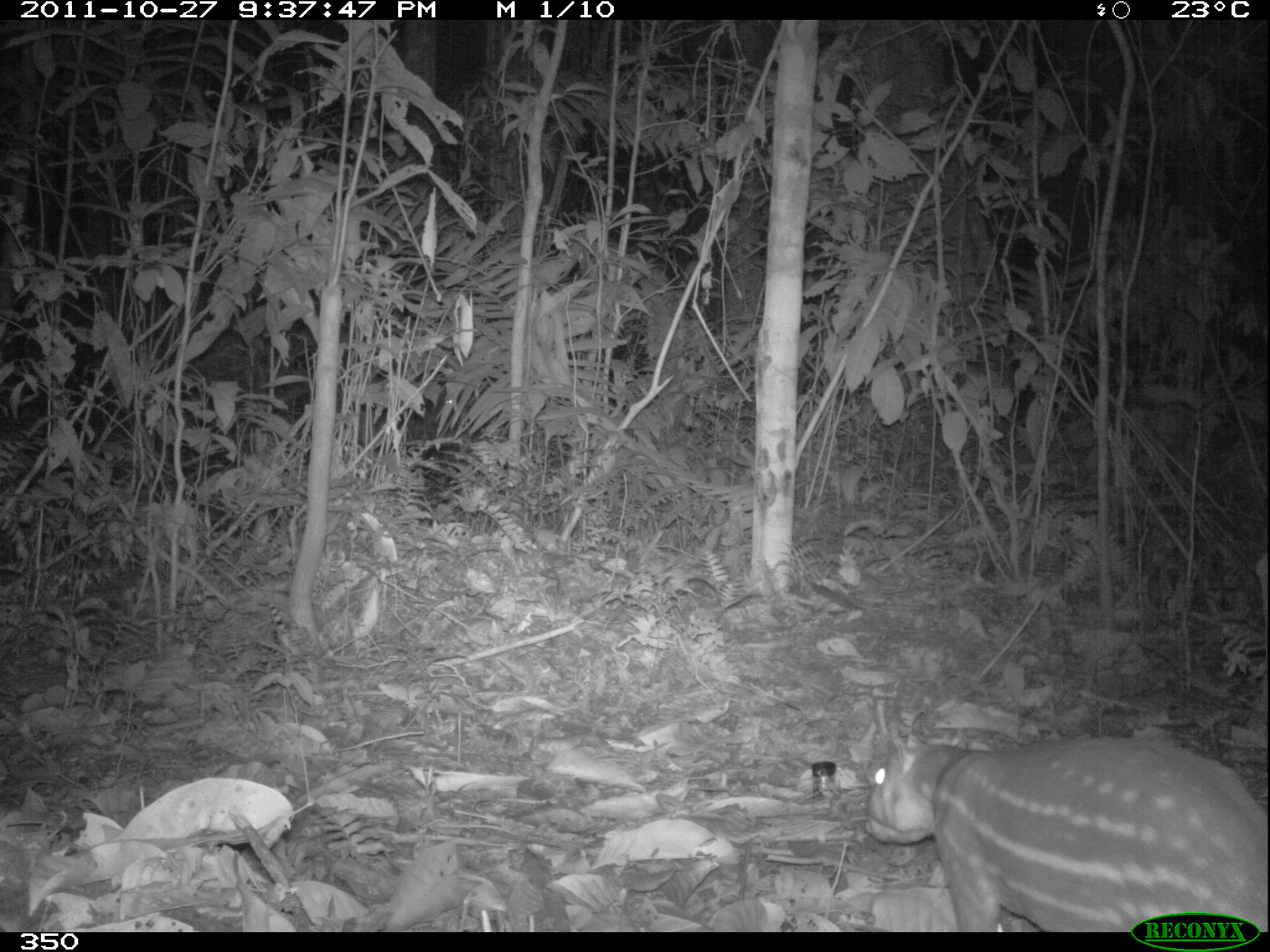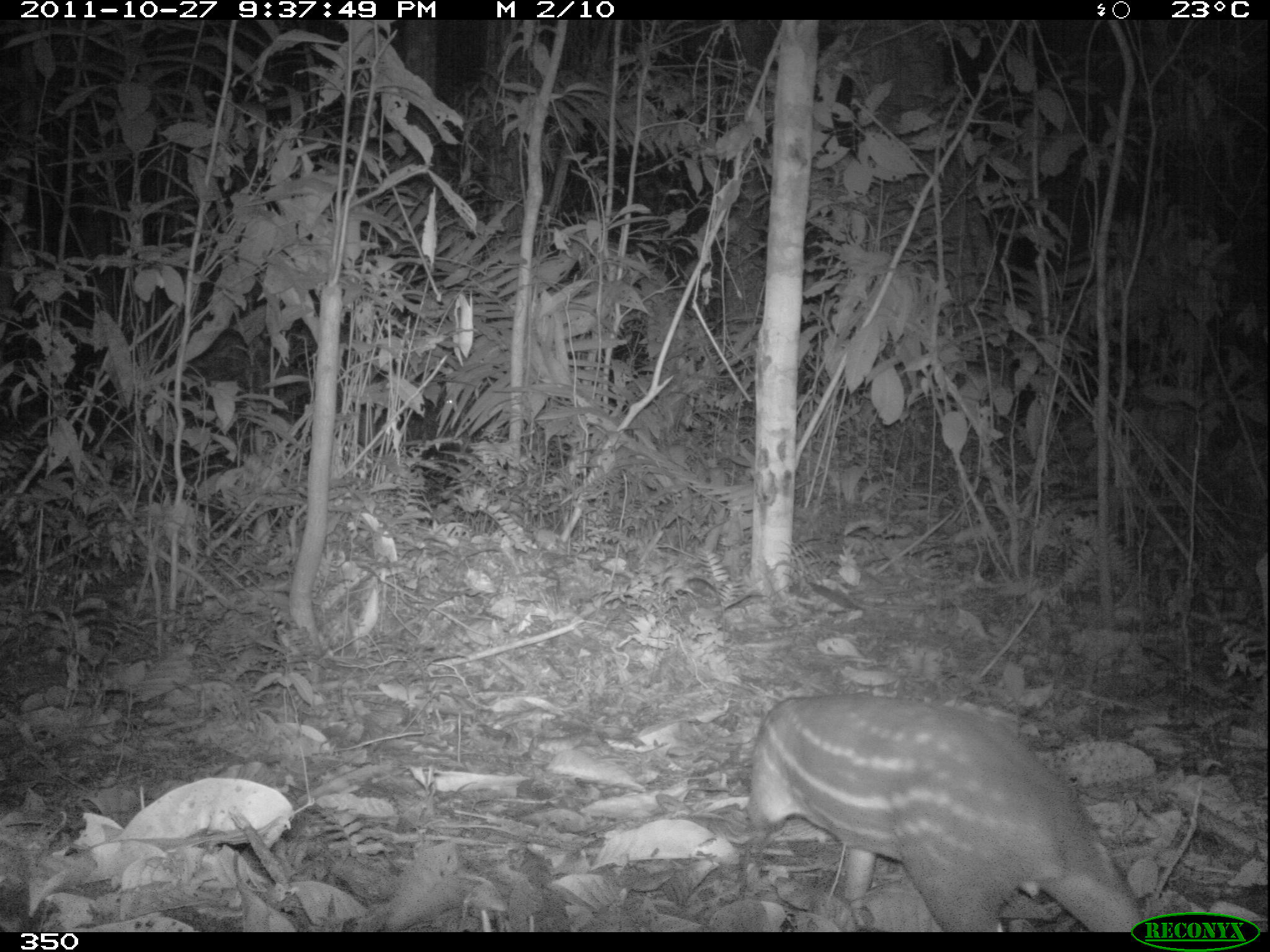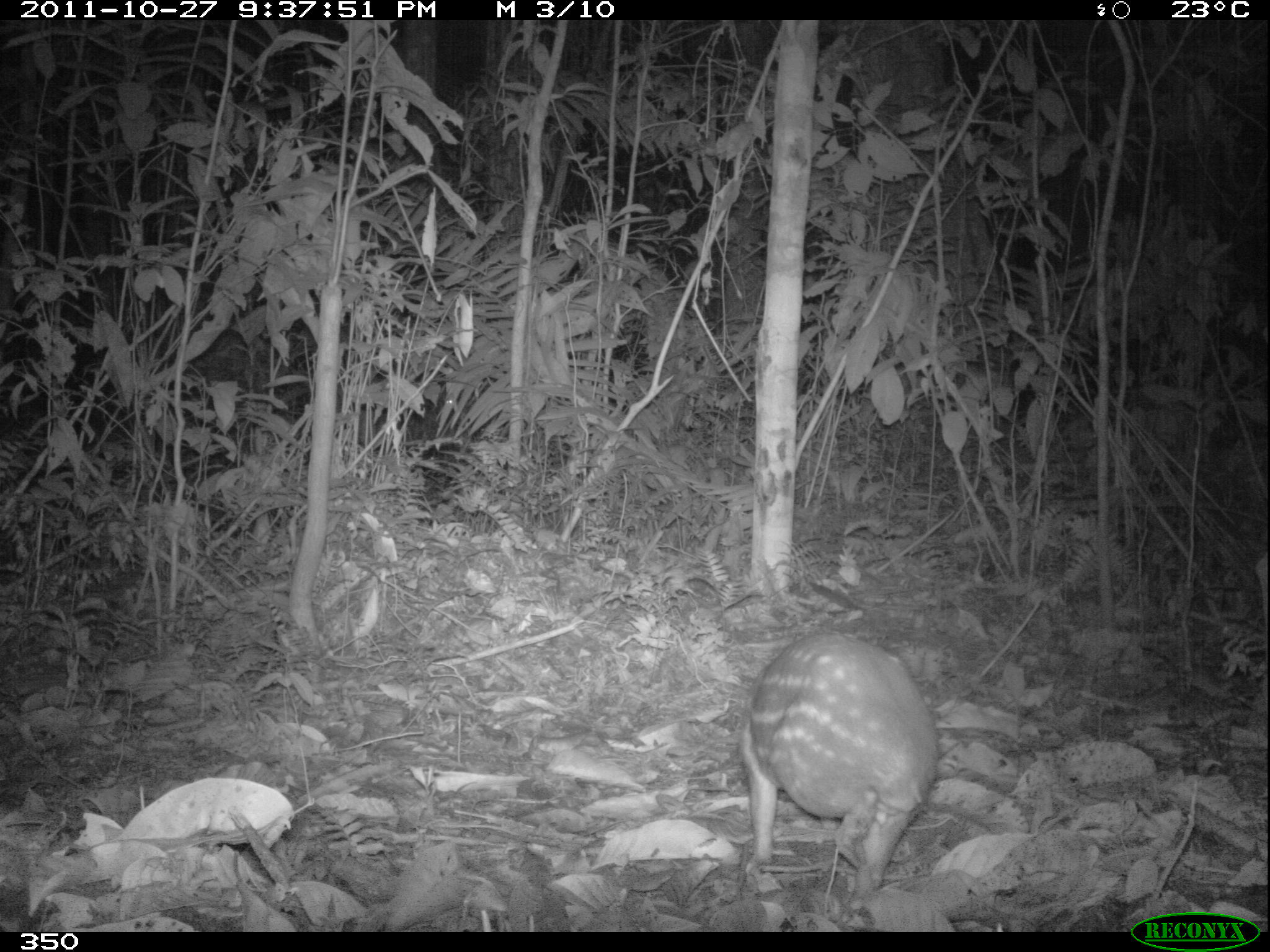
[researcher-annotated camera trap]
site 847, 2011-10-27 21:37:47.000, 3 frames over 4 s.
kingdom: Animalia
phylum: Chordata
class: Mammalia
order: Rodentia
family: Cuniculidae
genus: Cuniculus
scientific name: Cuniculus paca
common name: spotted paca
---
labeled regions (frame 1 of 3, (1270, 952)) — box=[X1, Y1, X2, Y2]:
cuniculus paca: box=[857, 730, 1267, 932]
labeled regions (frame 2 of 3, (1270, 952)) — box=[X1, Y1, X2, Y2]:
cuniculus paca: box=[742, 692, 1154, 931]